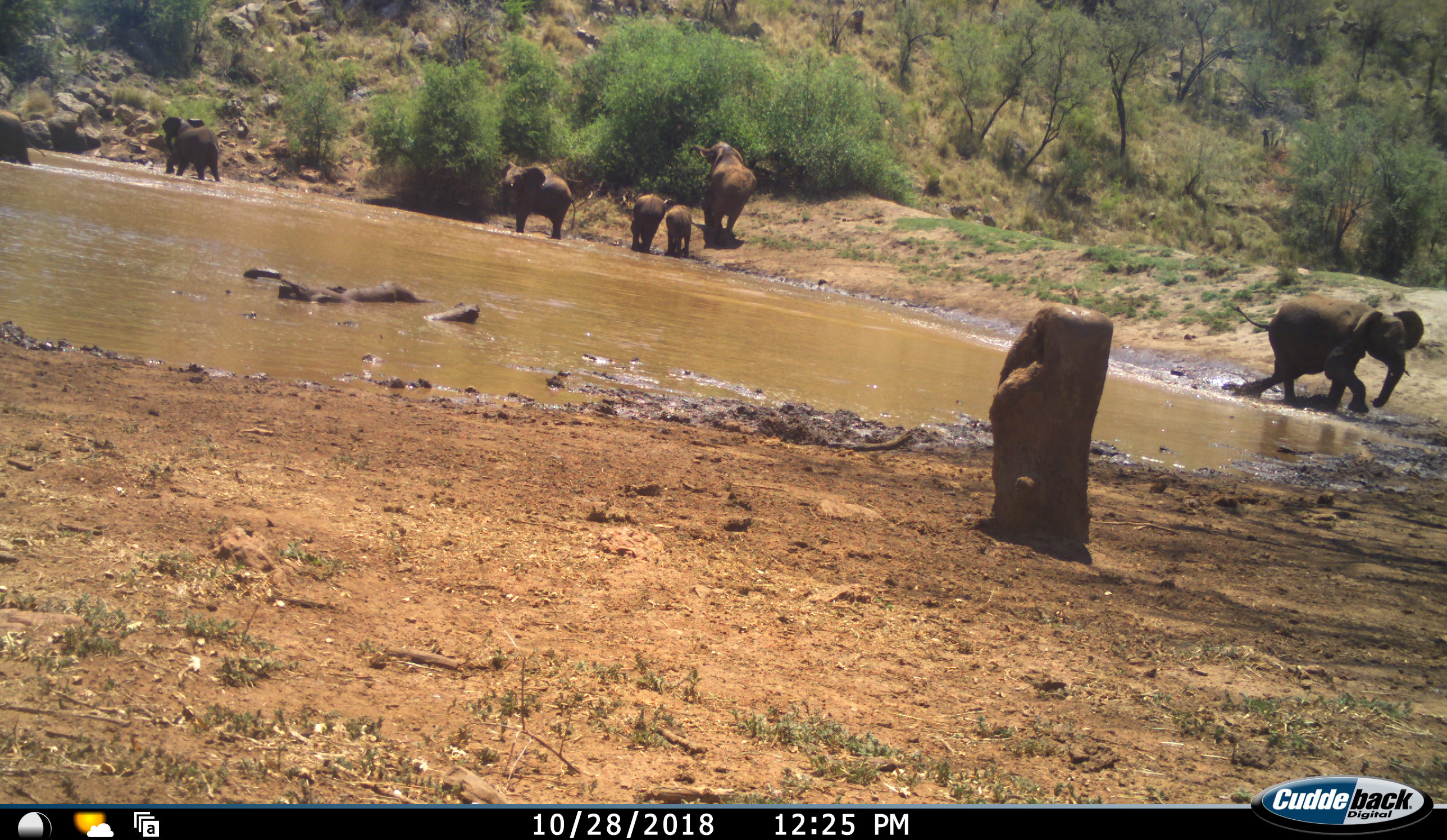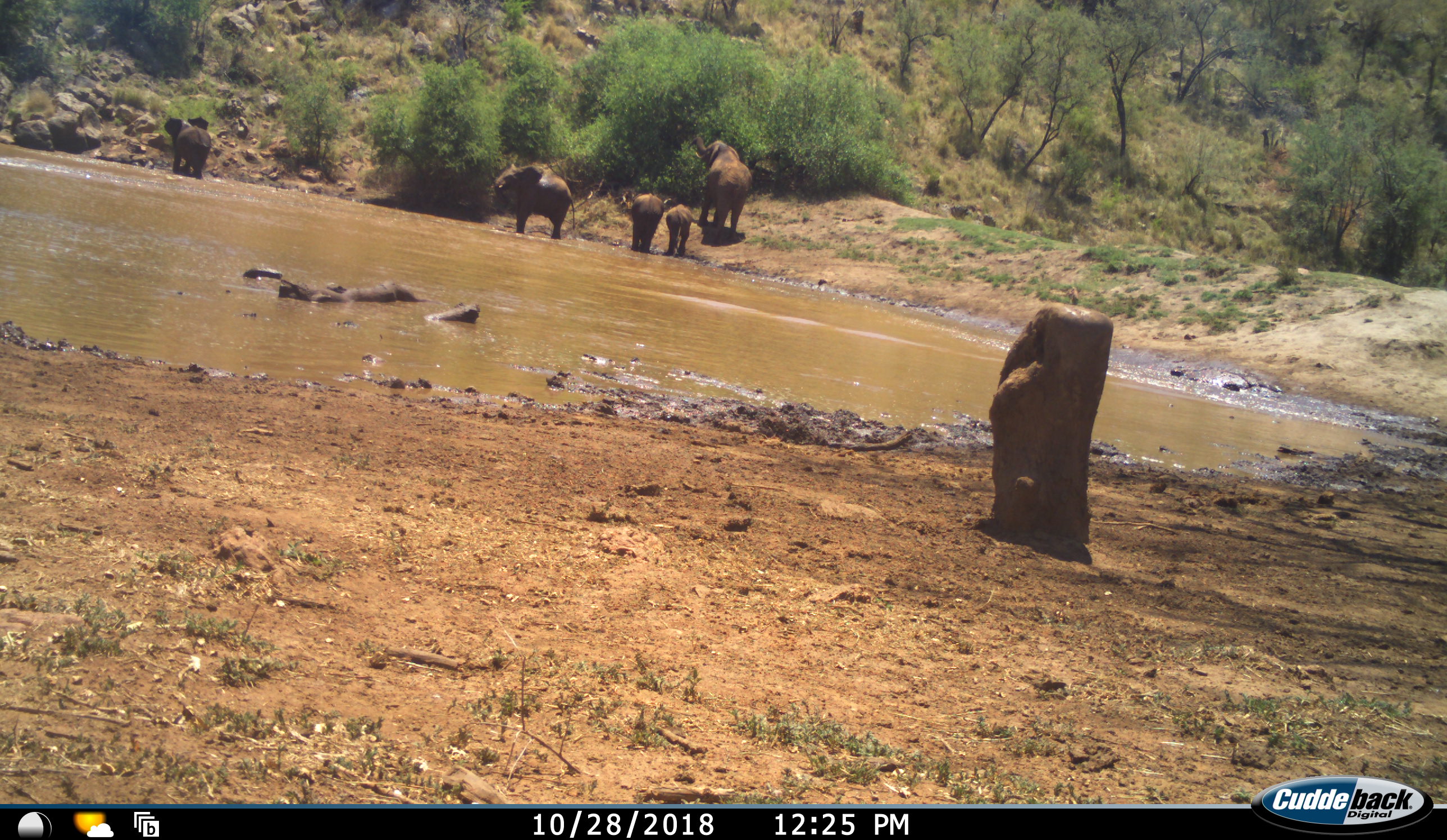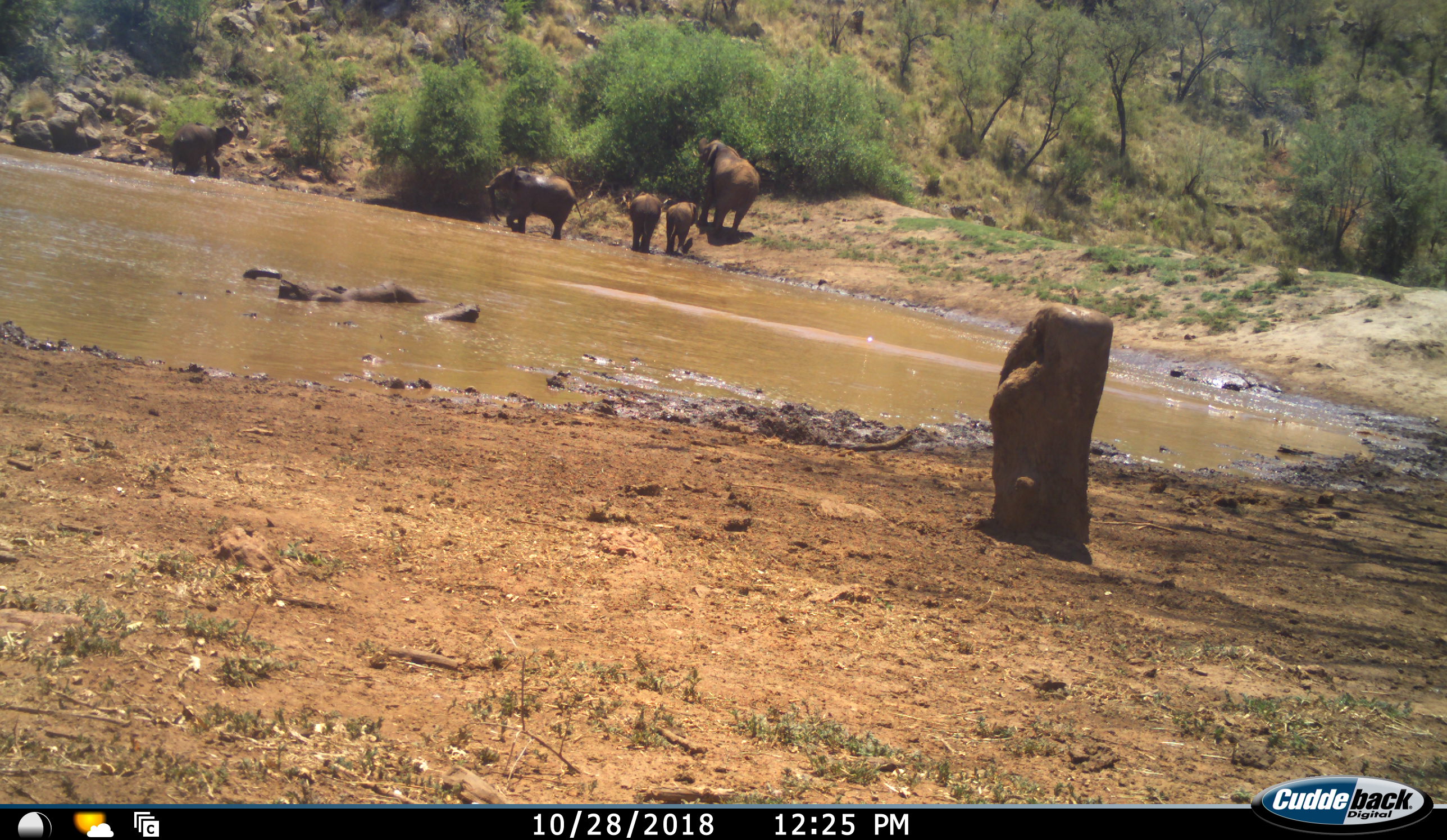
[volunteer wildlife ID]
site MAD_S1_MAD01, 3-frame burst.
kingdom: Animalia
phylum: Chordata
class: Mammalia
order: Proboscidea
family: Elephantidae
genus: Loxodonta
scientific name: Loxodonta africana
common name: african bush elephant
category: elephant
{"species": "elephant (african bush elephant) (Loxodonta africana)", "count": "7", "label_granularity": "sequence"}